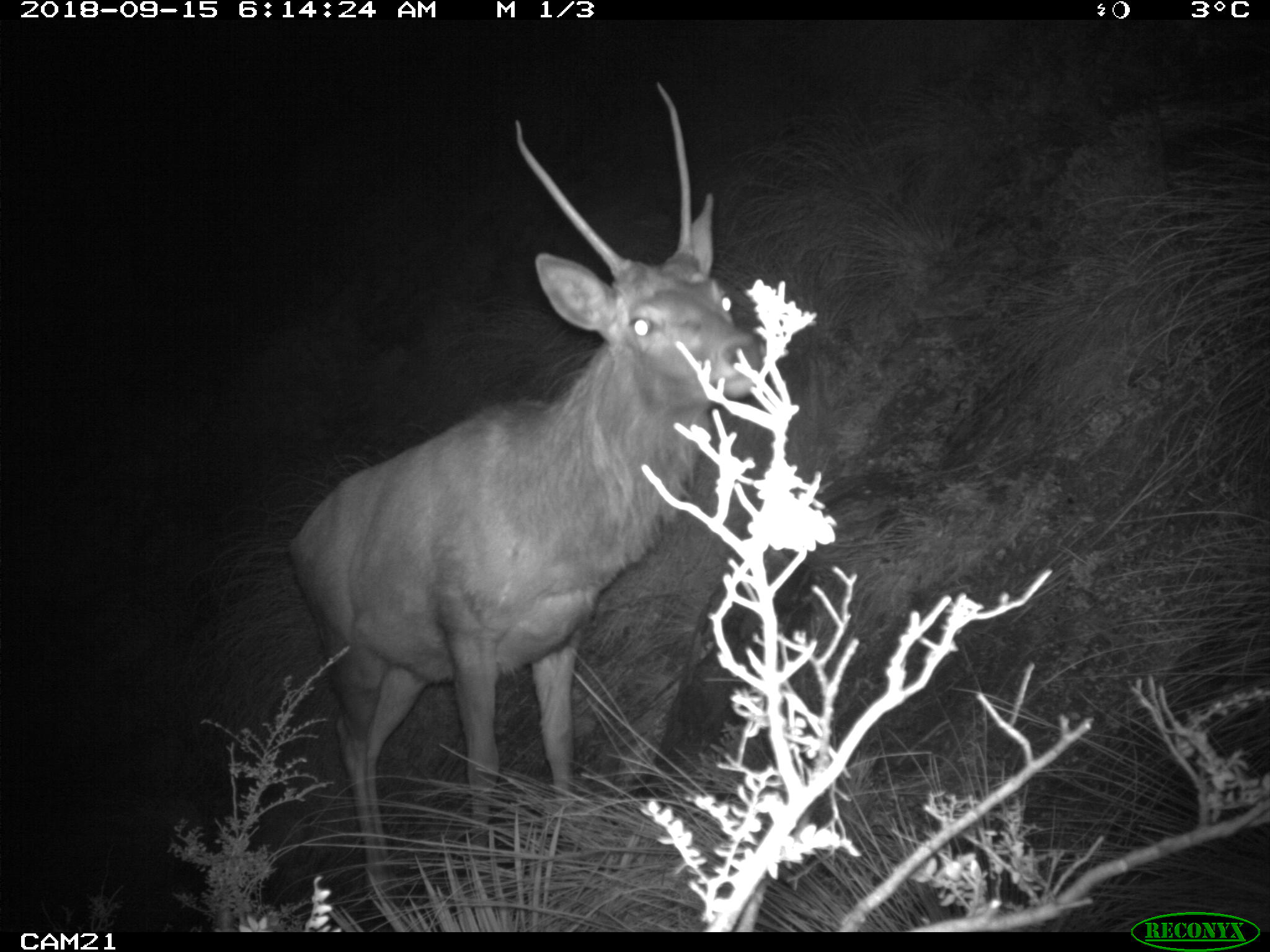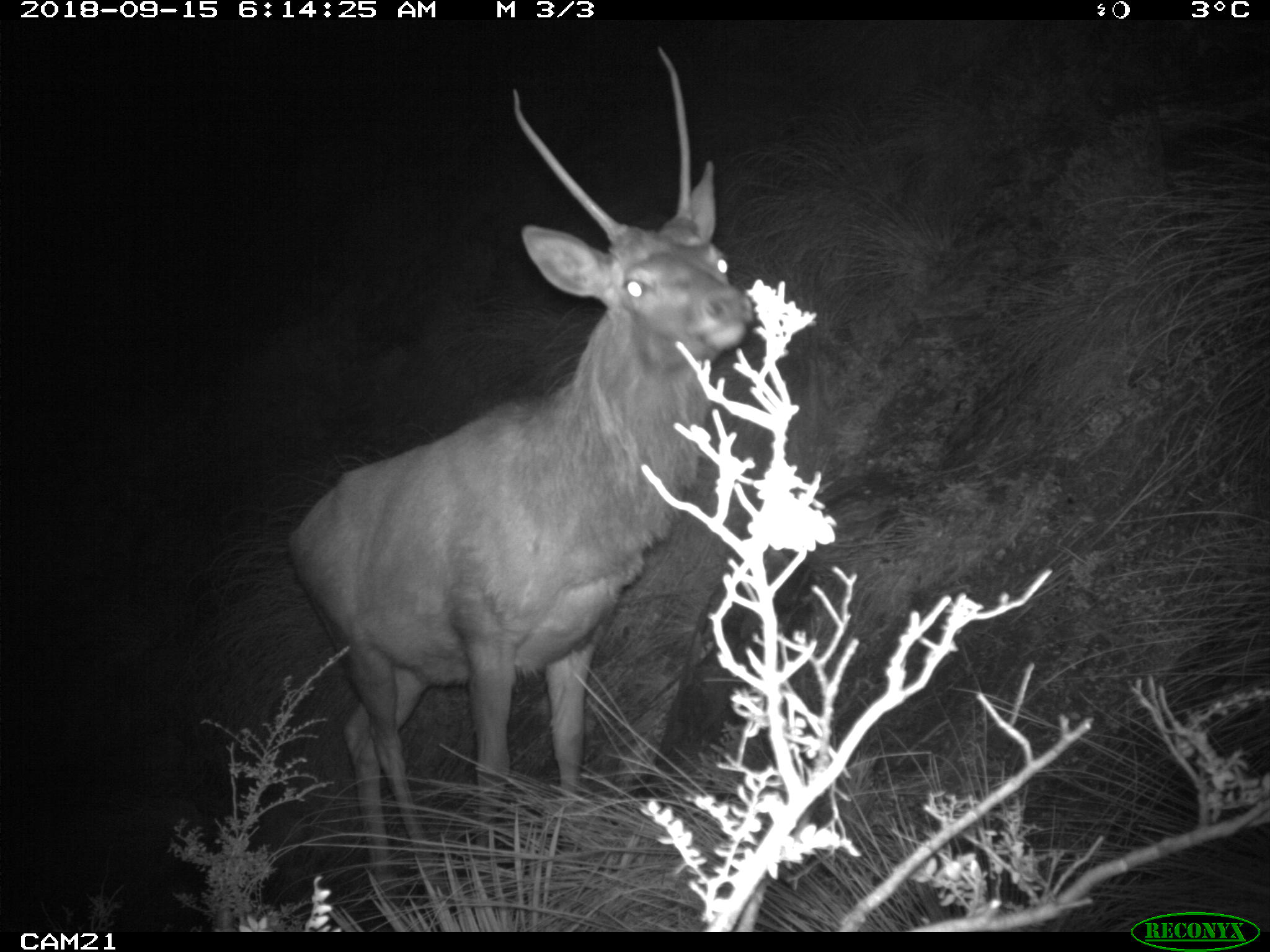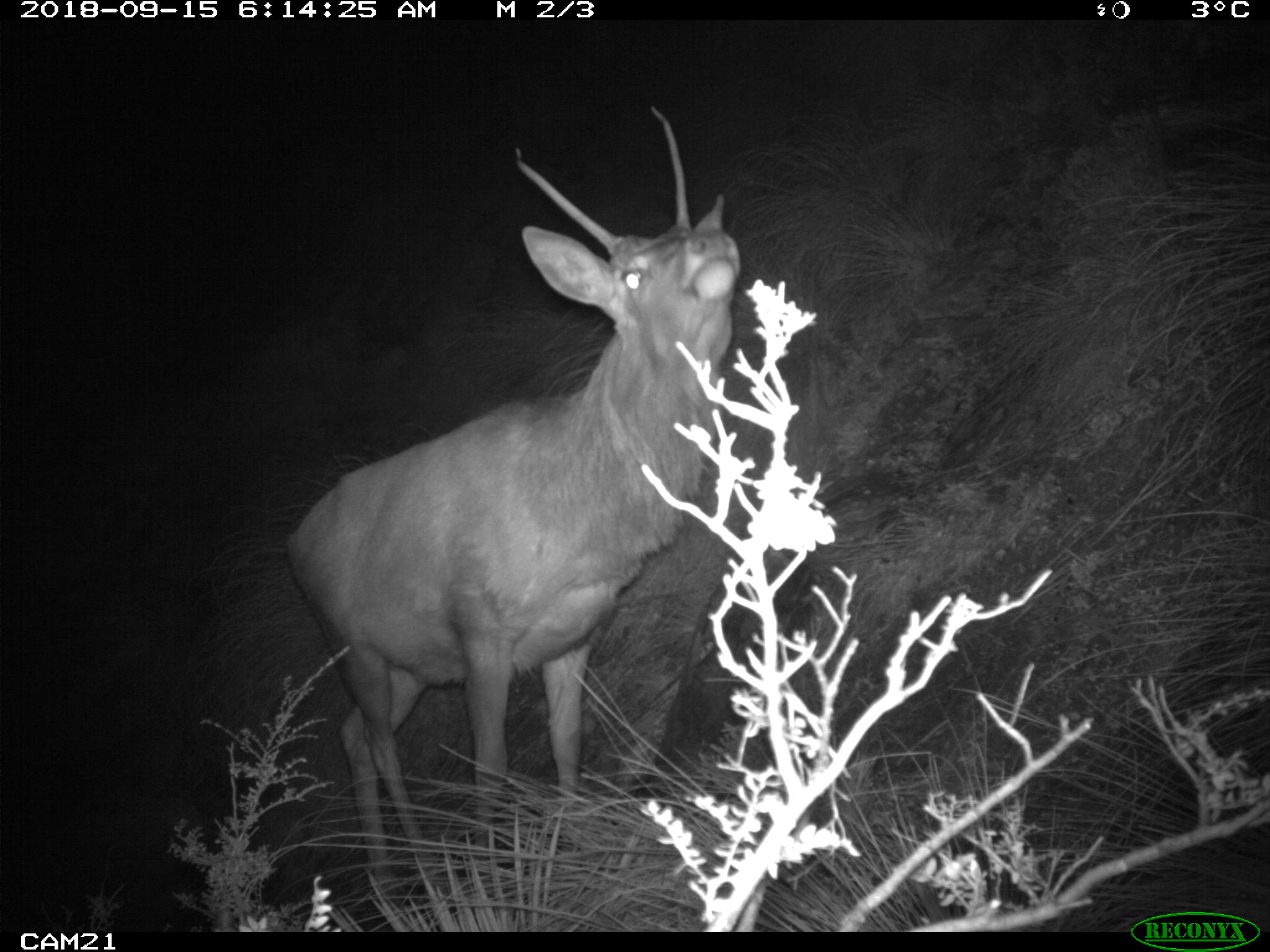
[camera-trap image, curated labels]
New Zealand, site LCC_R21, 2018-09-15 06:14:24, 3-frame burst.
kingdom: Animalia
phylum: Chordata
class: Mammalia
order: Artiodactyla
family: Cervidae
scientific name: Cervidae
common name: deer